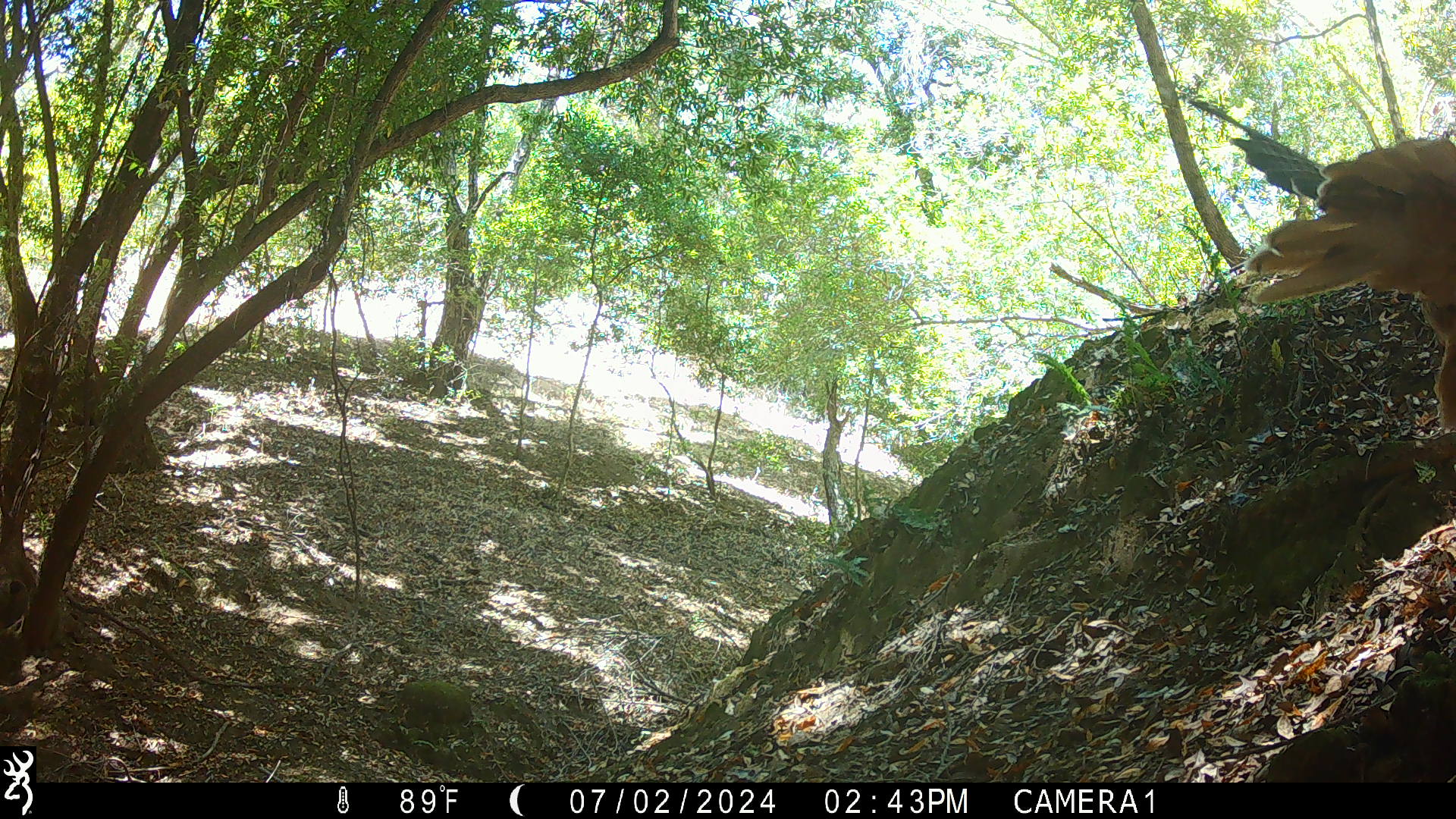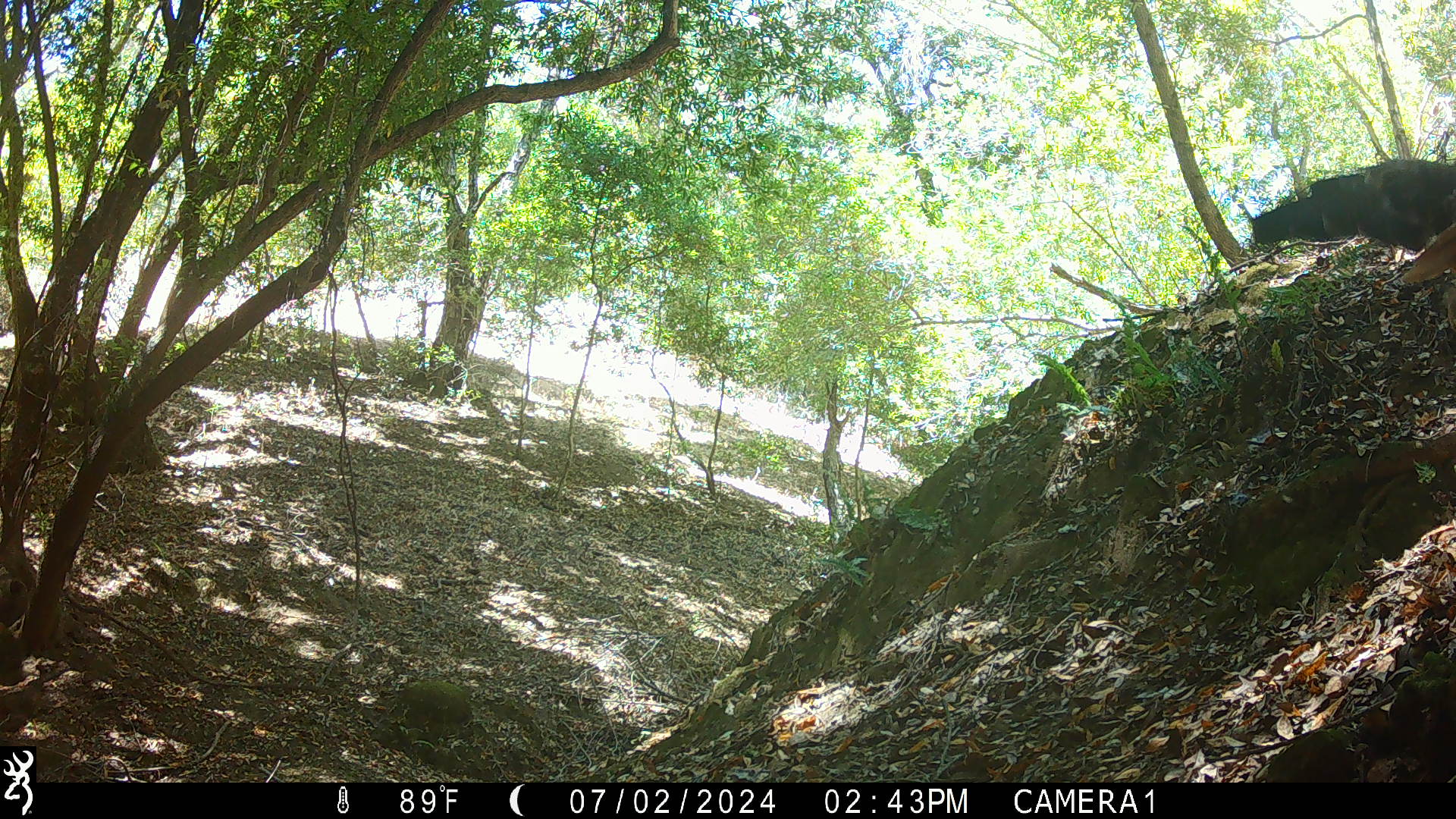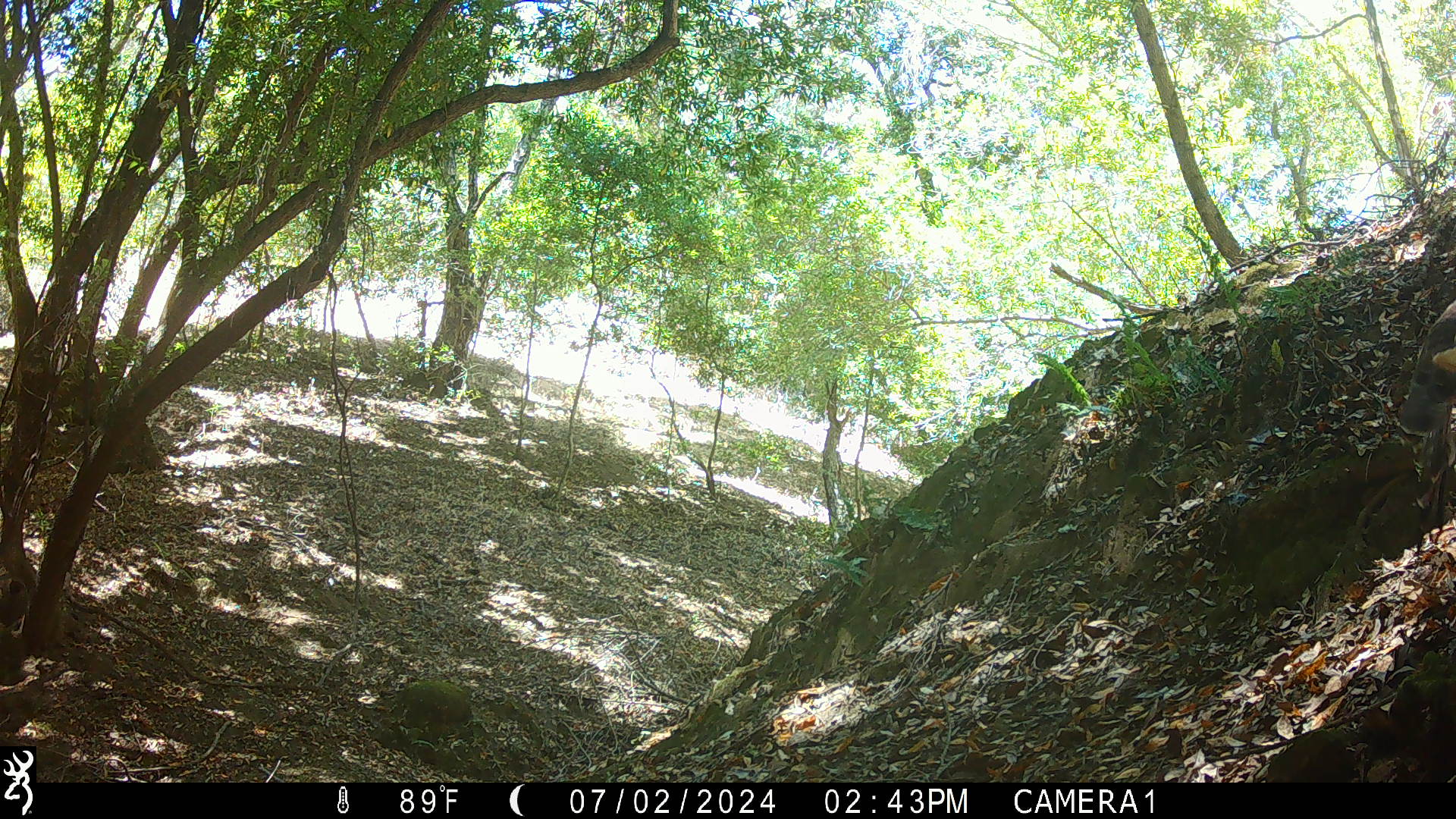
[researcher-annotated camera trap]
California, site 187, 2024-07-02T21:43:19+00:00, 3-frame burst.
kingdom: Animalia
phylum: Chordata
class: Aves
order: Accipitriformes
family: Accipitridae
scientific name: Accipitridae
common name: hawk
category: unknown hawk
Unknown hawk (hawk) (Accipitridae).